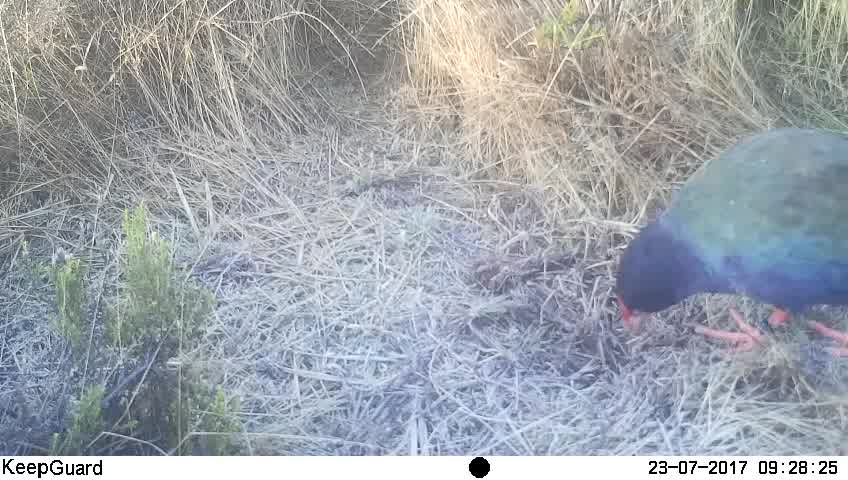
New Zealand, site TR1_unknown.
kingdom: Animalia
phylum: Chordata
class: Aves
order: Gruiformes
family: Rallidae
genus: Porphyrio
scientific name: Porphyrio mantelli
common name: takahe